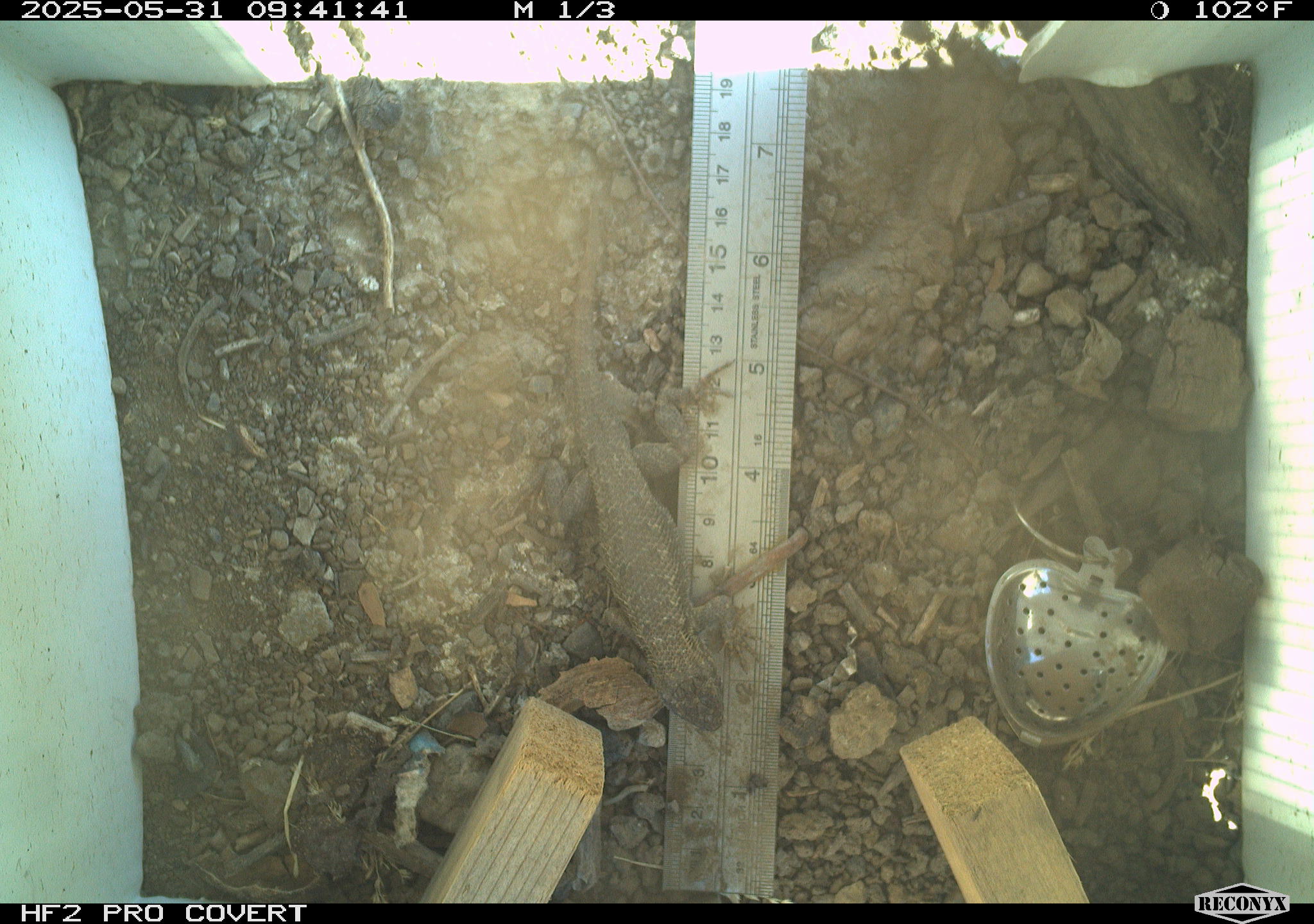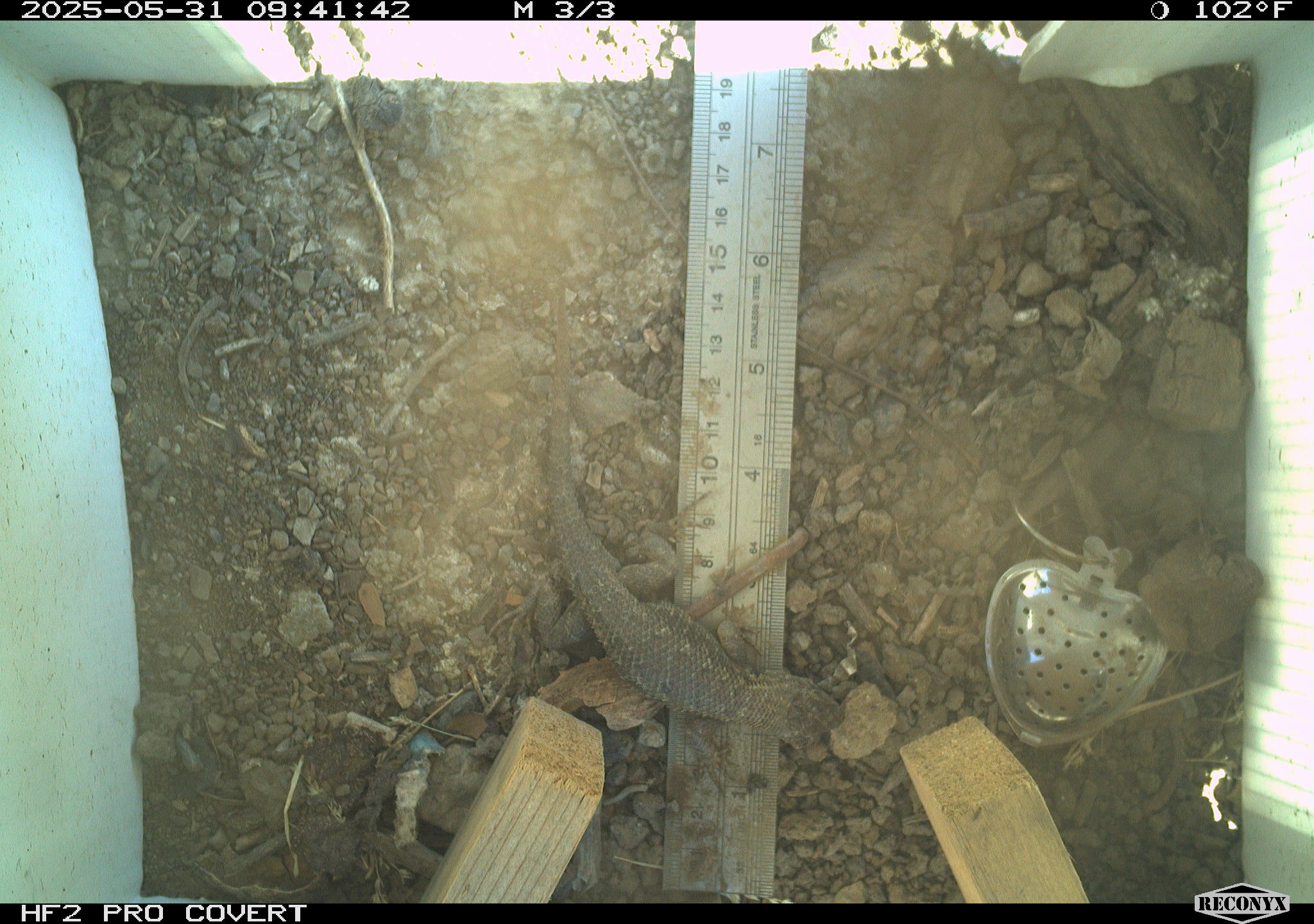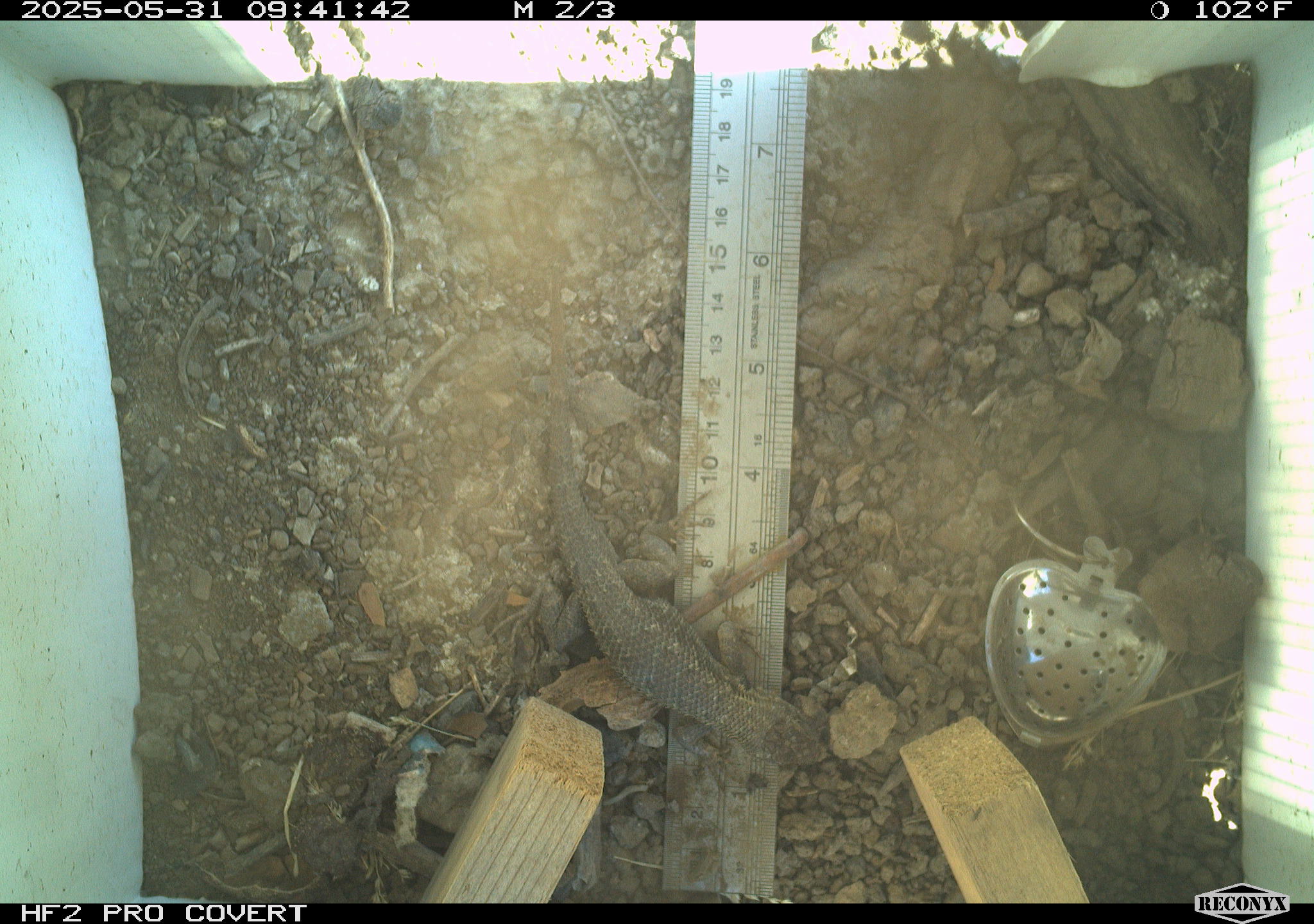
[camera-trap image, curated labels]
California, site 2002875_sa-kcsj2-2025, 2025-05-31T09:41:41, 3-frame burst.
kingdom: Animalia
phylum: Chordata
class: Reptilia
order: Squamata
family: Phrynosomatidae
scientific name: Phrynosomatidae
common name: north american spiny lizards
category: sceloporus/uta species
Sceloporus/uta species (north american spiny lizards) (Phrynosomatidae).